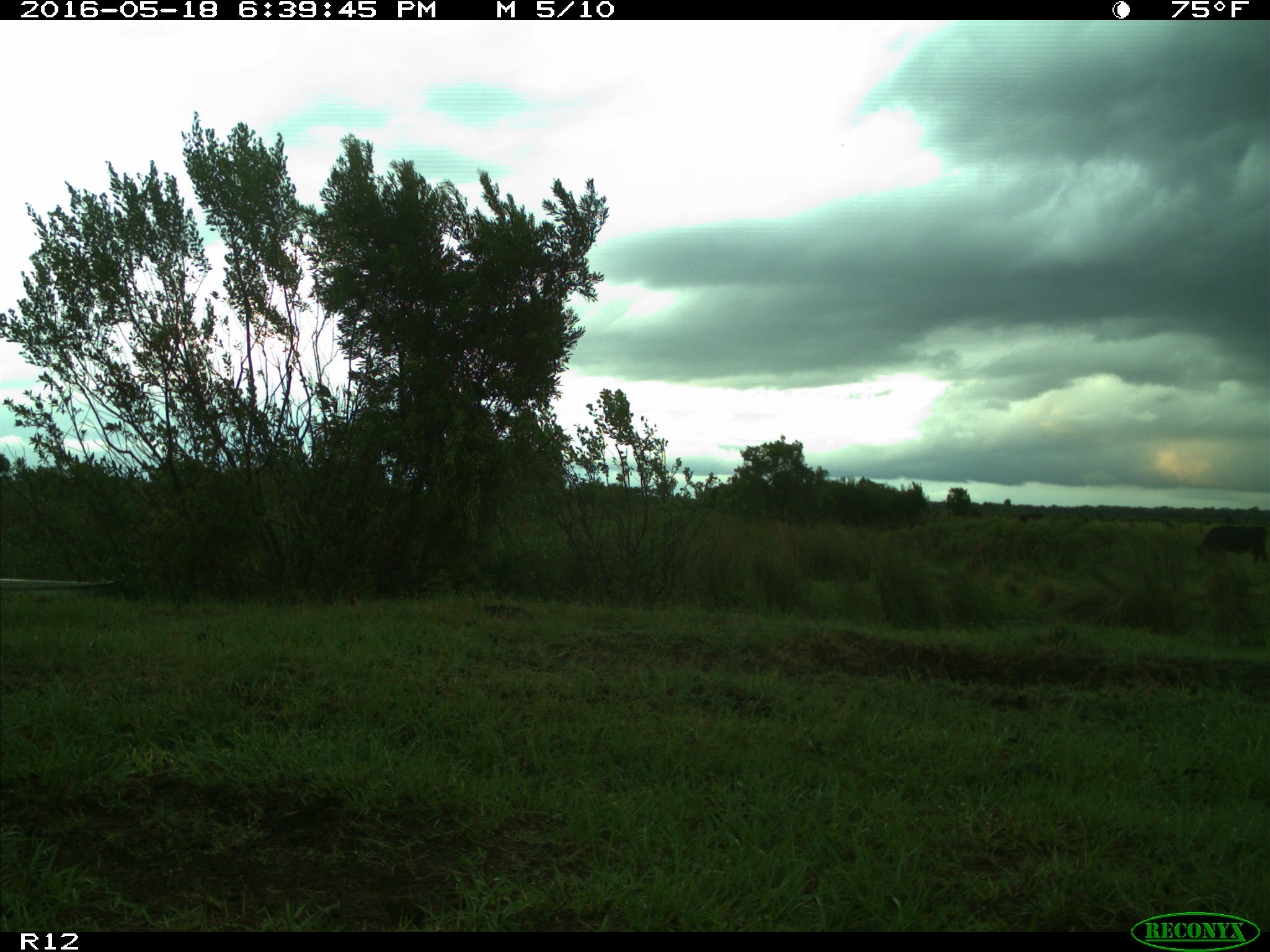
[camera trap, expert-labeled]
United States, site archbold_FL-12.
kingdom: Animalia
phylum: Chordata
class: Mammalia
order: Artiodactyla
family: Bovidae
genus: Bos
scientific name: Bos taurus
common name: domestic cow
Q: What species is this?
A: Bos taurus (domestic cow).